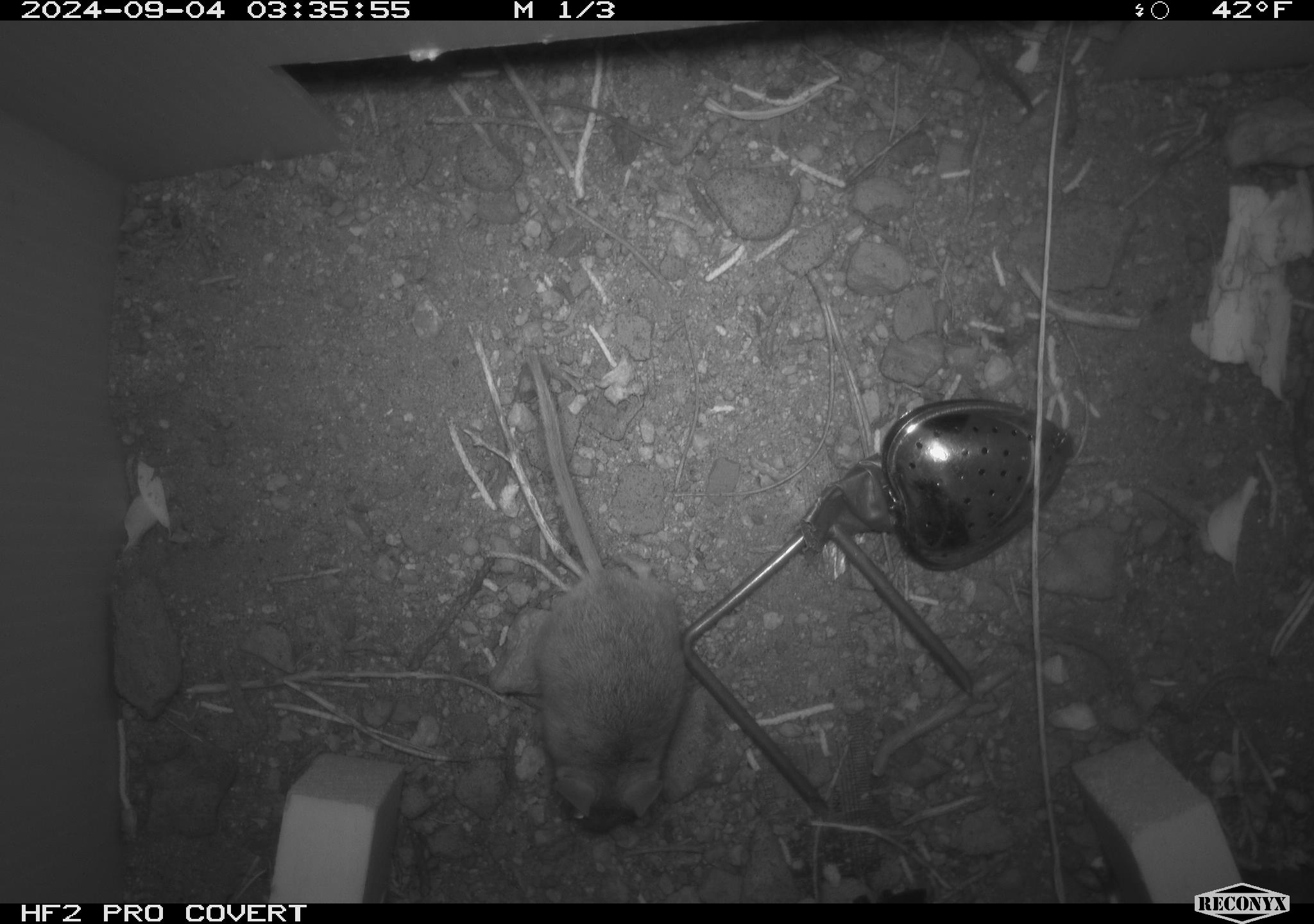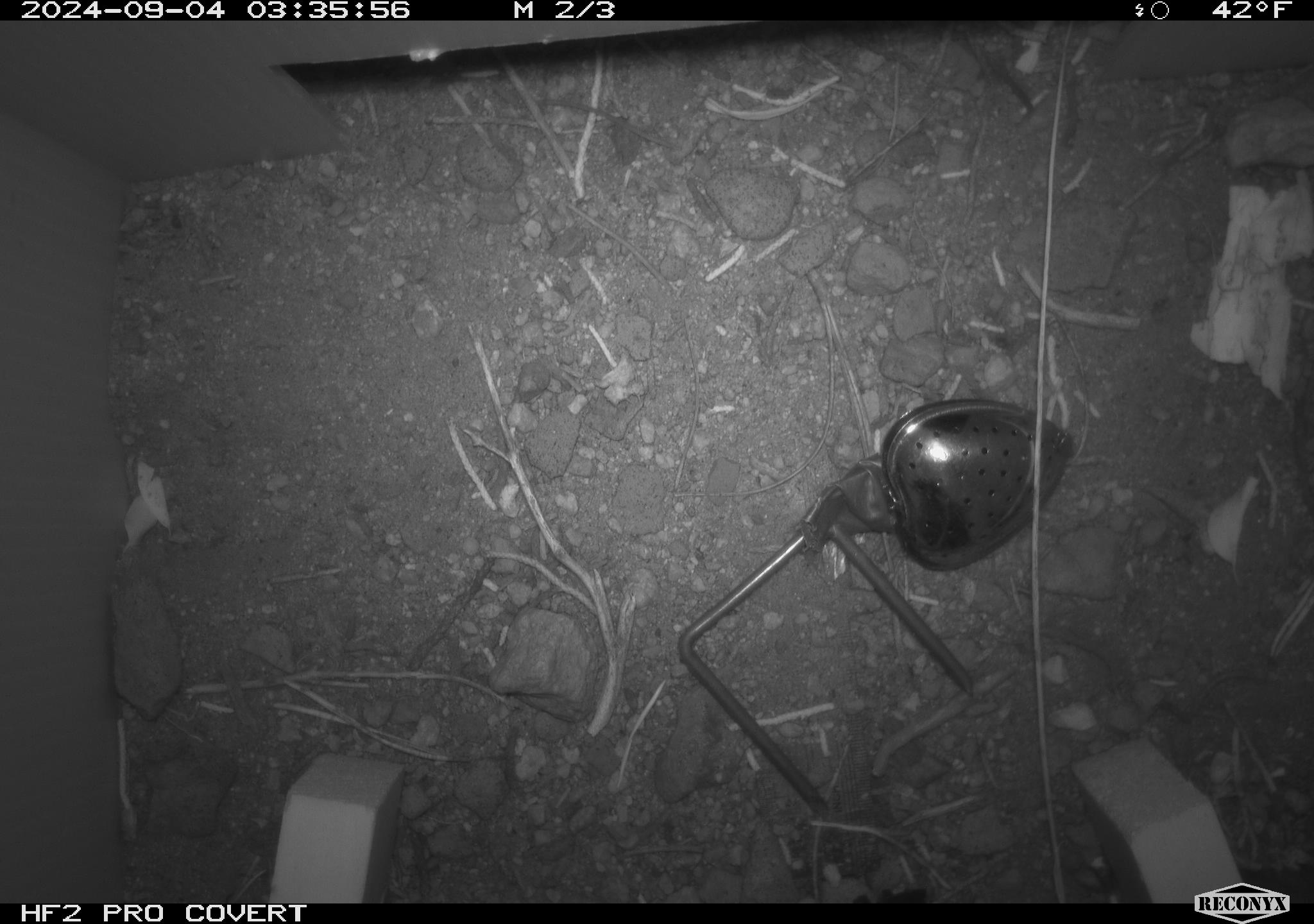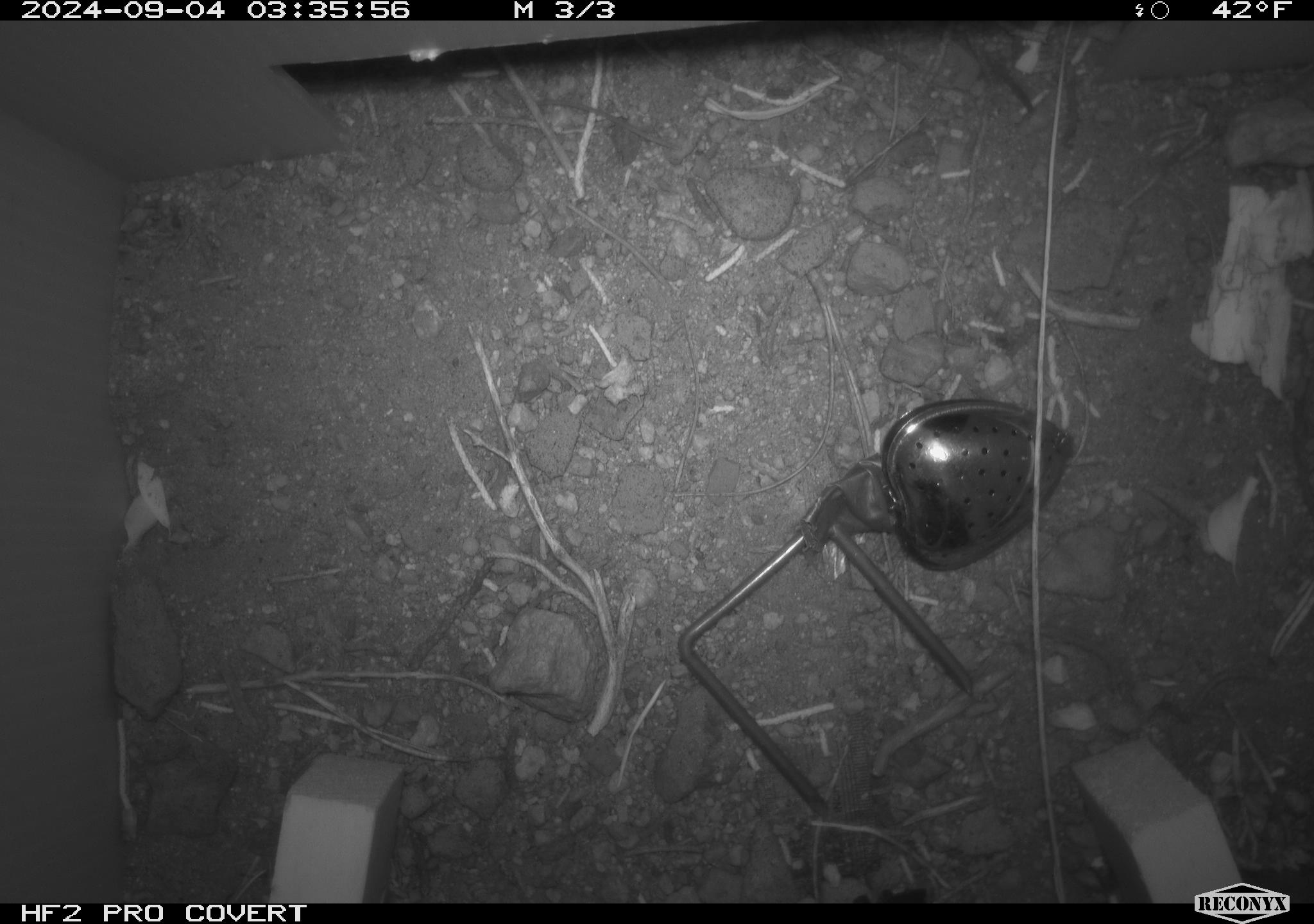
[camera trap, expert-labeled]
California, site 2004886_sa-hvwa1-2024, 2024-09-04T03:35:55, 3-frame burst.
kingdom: Animalia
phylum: Chordata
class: Mammalia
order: Rodentia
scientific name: Rodentia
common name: mouse species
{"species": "mouse species (Rodentia)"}